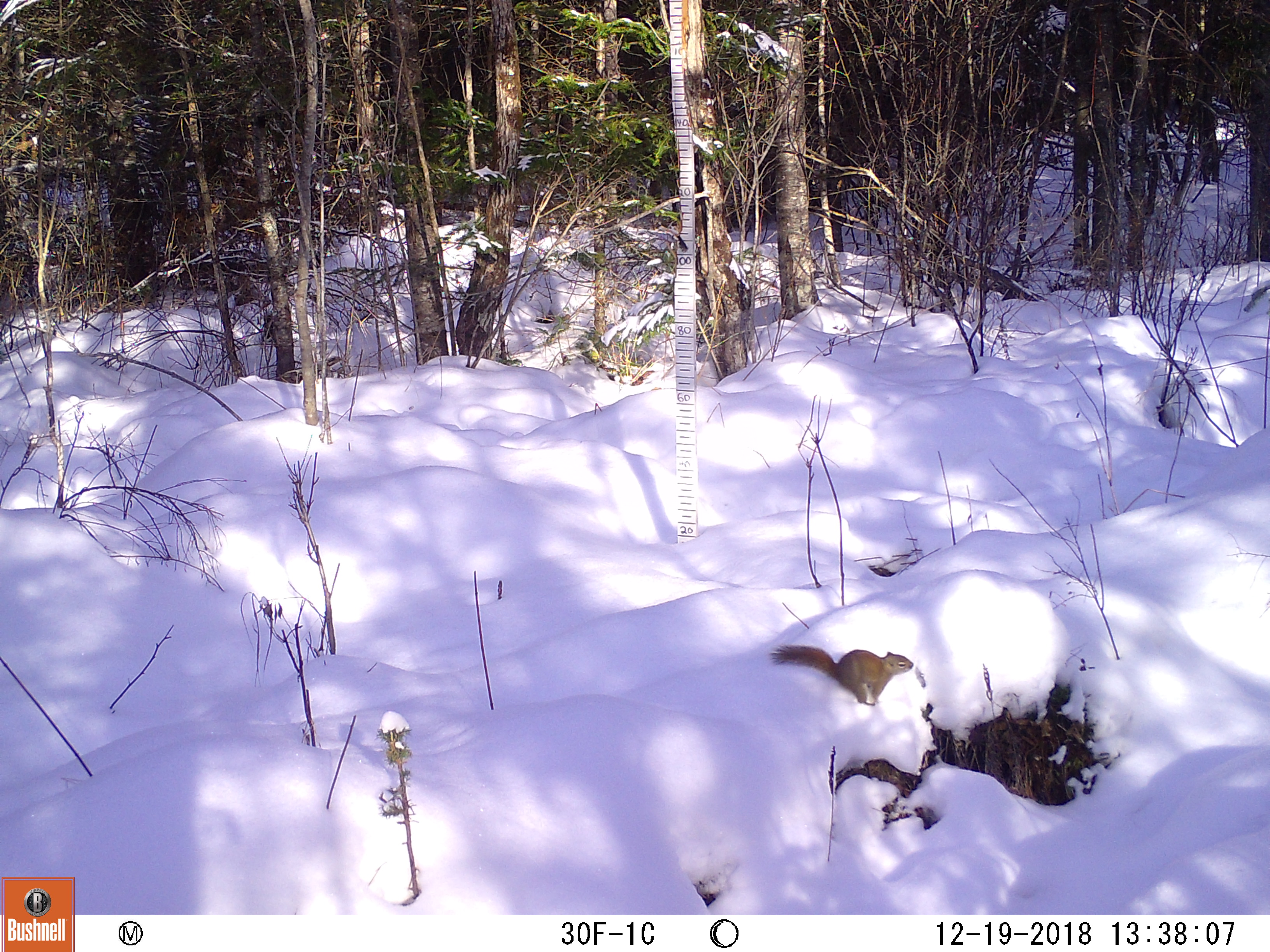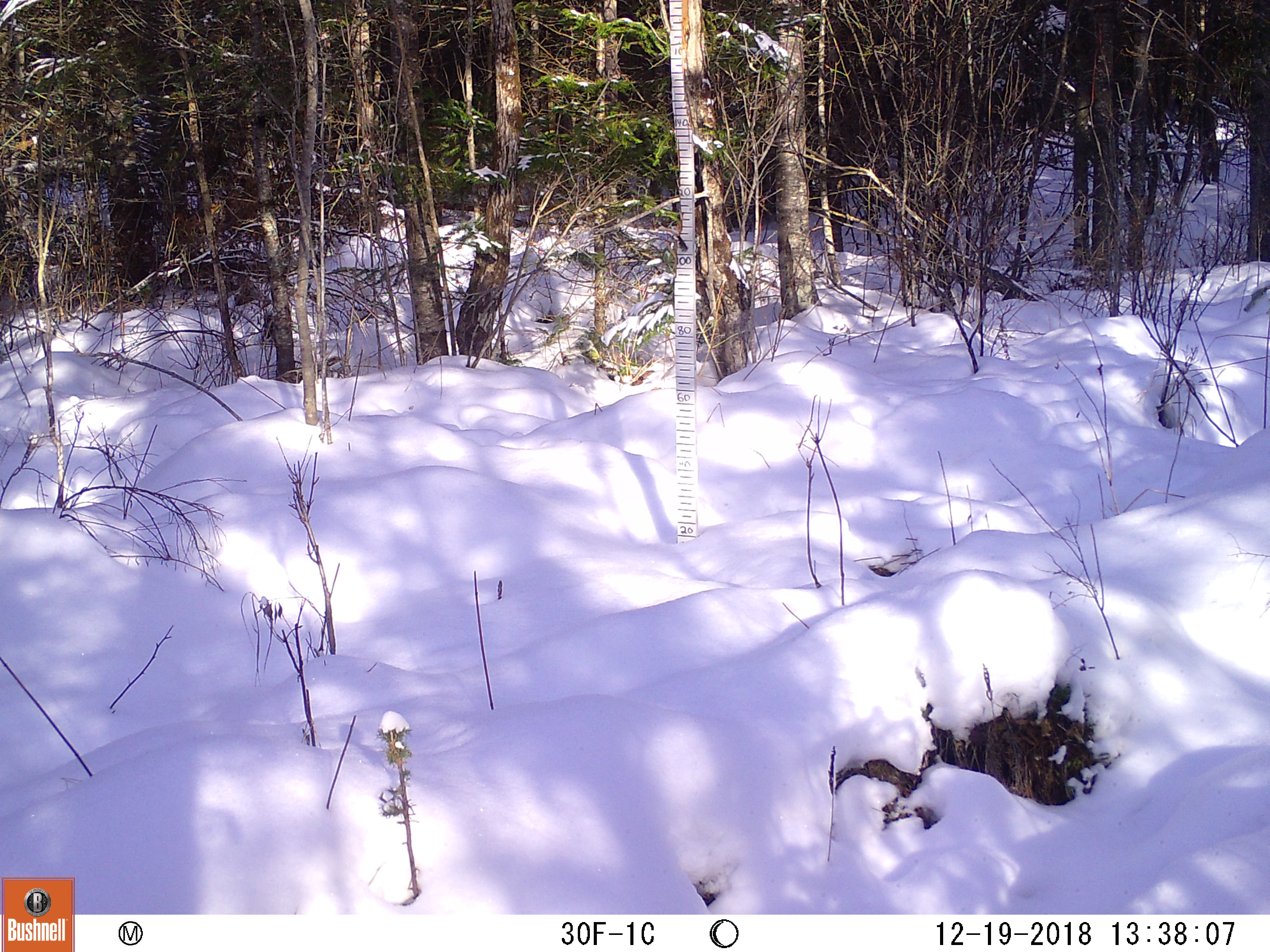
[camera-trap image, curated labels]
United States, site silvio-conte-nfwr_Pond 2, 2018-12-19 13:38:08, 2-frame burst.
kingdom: Animalia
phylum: Chordata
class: Mammalia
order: Rodentia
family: Sciuridae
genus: Tamiasciurus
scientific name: Tamiasciurus hudsonicus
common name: red squirrel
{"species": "red squirrel (Tamiasciurus hudsonicus)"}